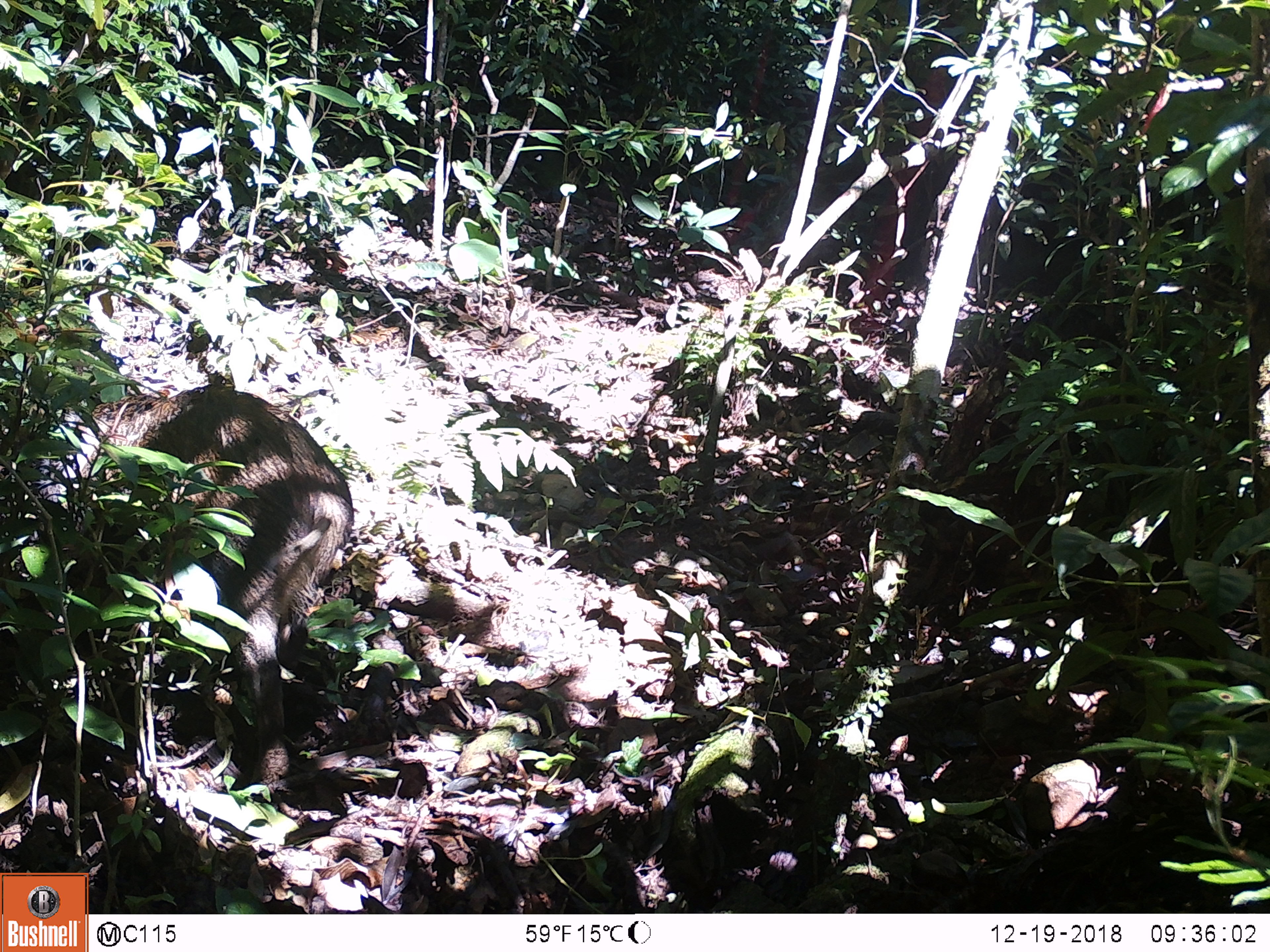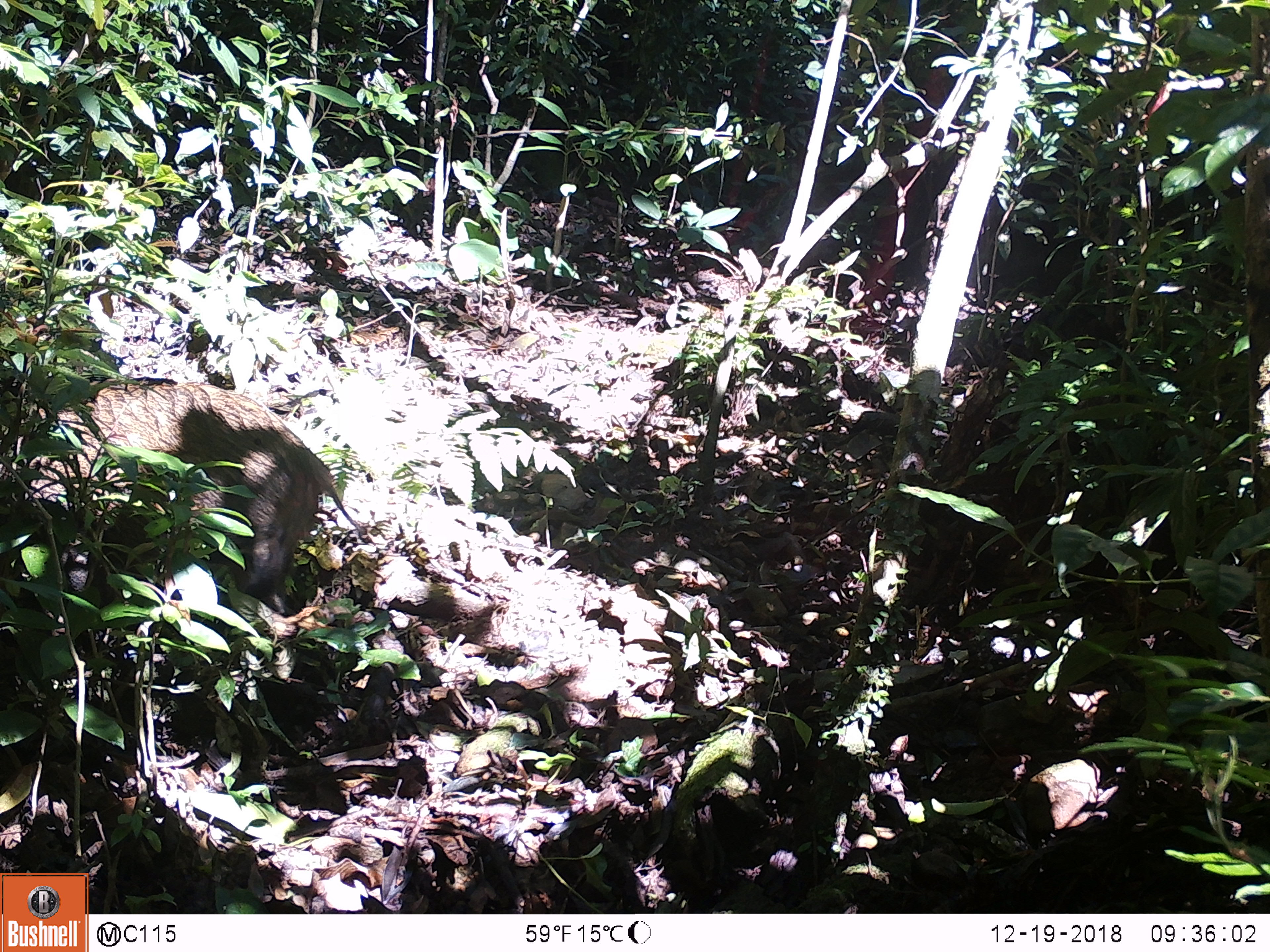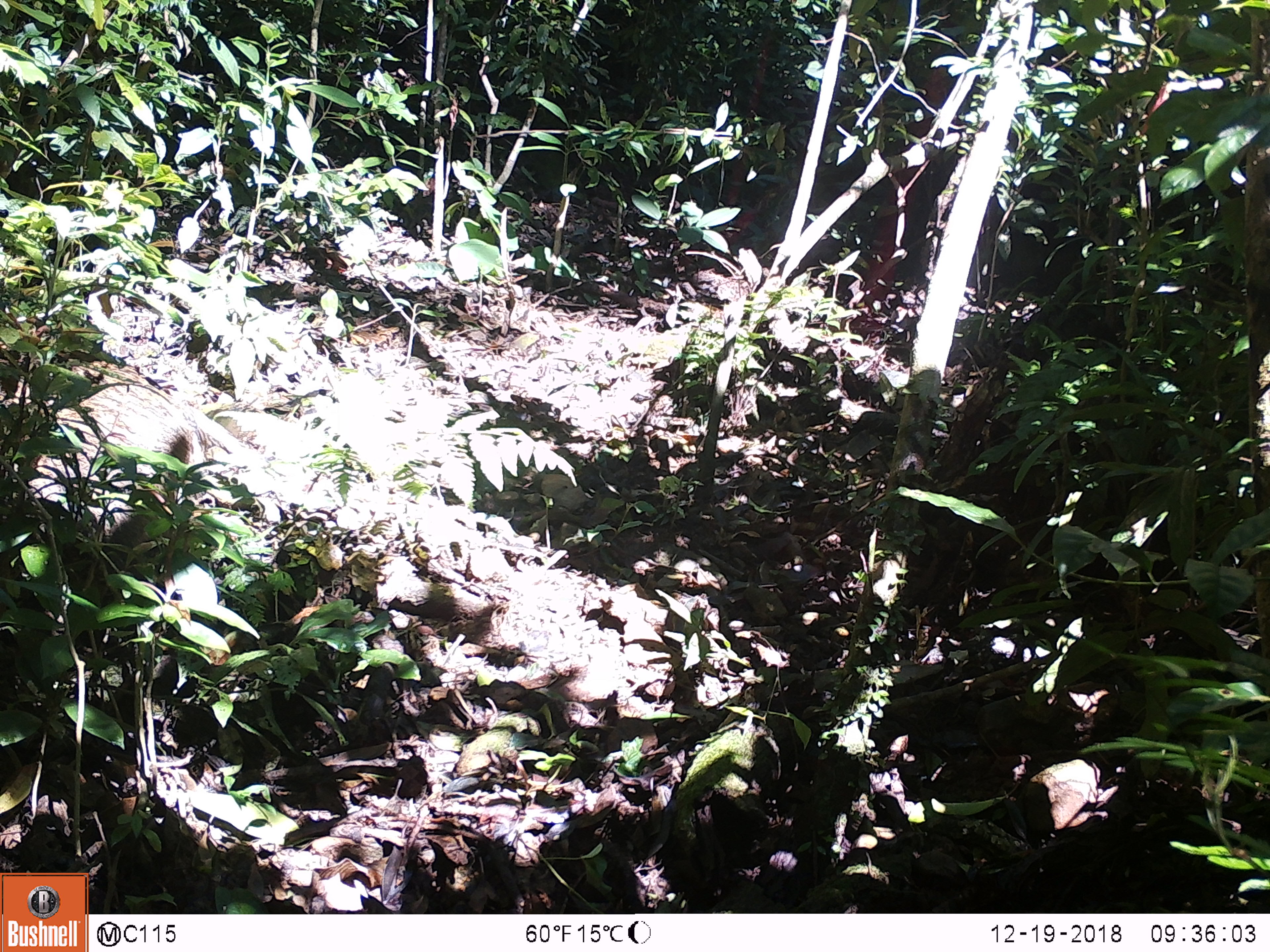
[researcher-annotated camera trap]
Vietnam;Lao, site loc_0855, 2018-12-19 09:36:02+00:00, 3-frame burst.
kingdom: Animalia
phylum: Chordata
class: Mammalia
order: Artiodactyla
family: Suidae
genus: Sus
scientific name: Sus scrofa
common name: eurasian wild pig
Eurasian wild pig (Sus scrofa). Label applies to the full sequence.